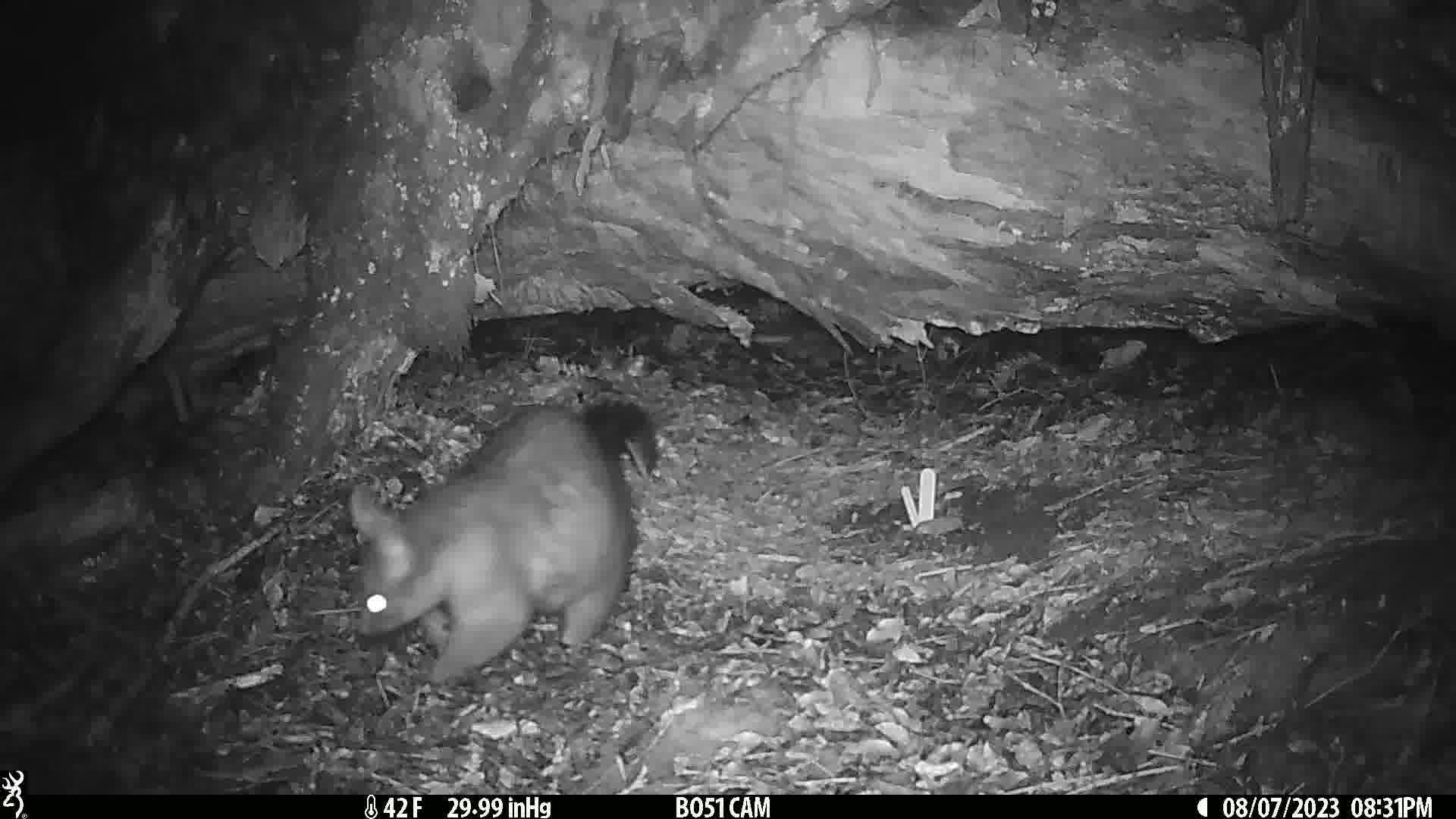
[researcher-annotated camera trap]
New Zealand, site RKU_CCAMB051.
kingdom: Animalia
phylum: Chordata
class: Mammalia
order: Diprotodontia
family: Phalangeridae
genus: Trichosurus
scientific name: Trichosurus vulpecula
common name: common brushtail possum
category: possum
Possum (common brushtail possum) (Trichosurus vulpecula).